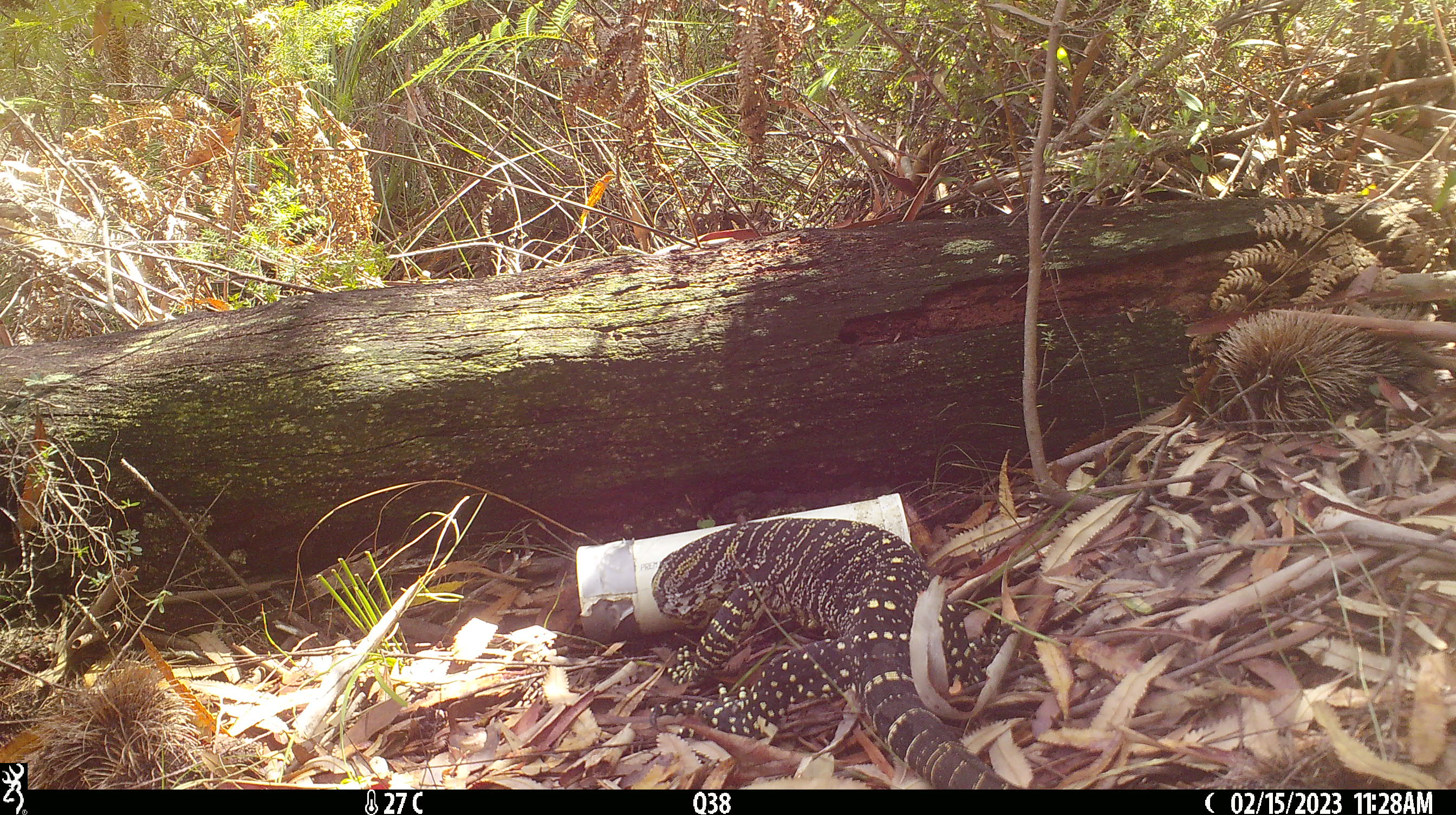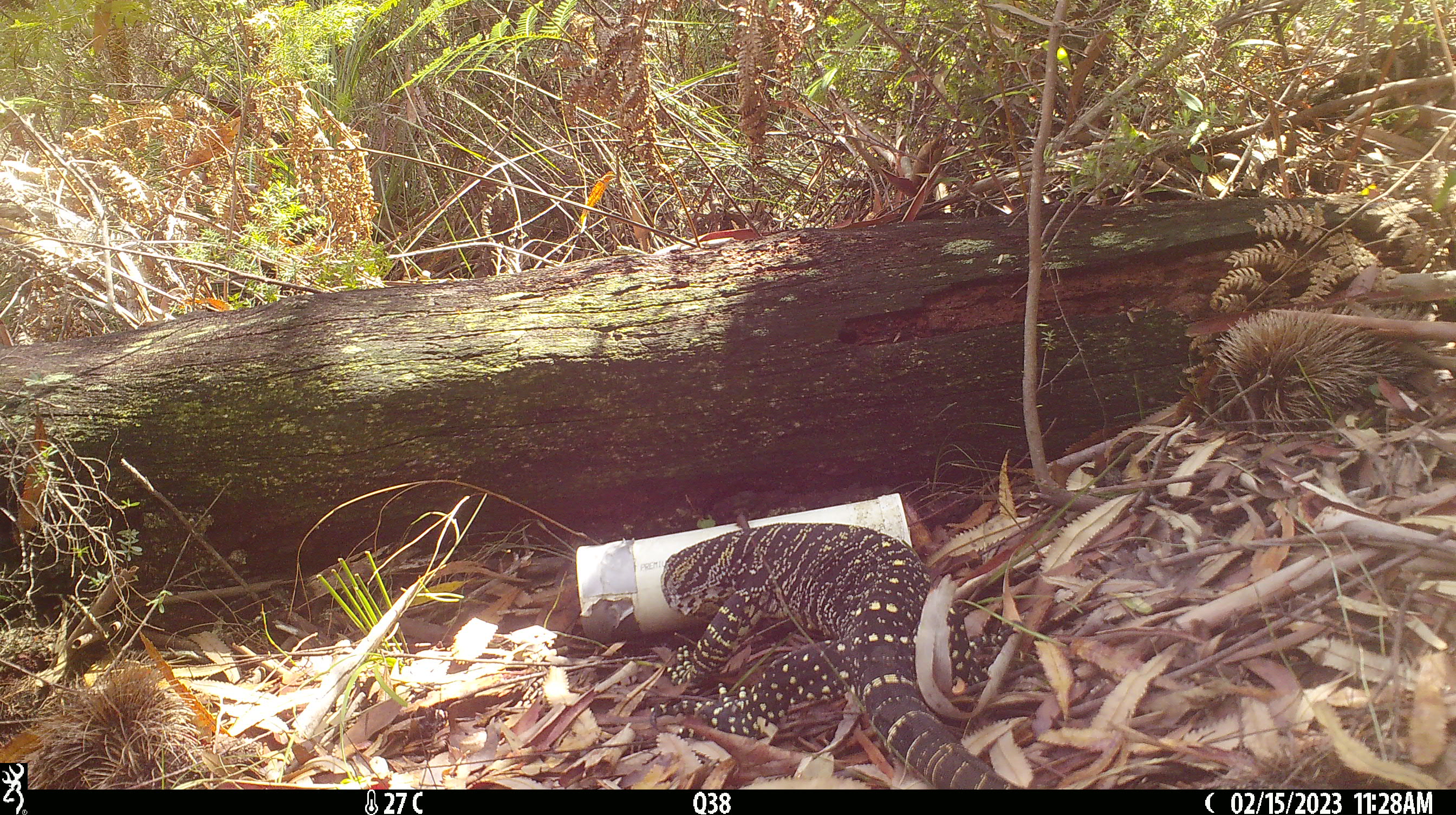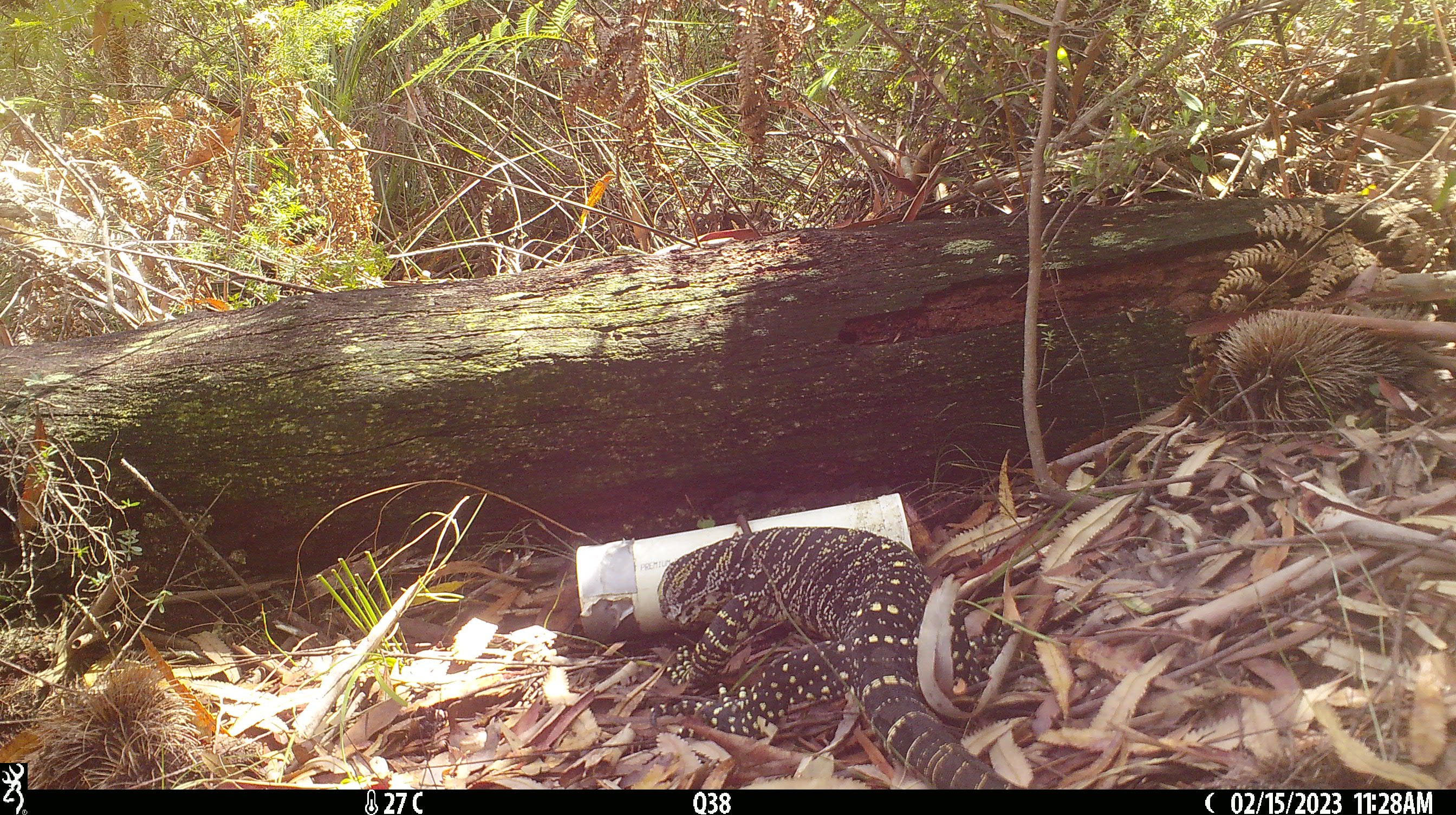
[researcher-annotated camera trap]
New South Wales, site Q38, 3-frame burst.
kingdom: Animalia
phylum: Chordata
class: Reptilia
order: Squamata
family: Varanidae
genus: Varanus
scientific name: Varanus varius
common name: lace monitor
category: goanna